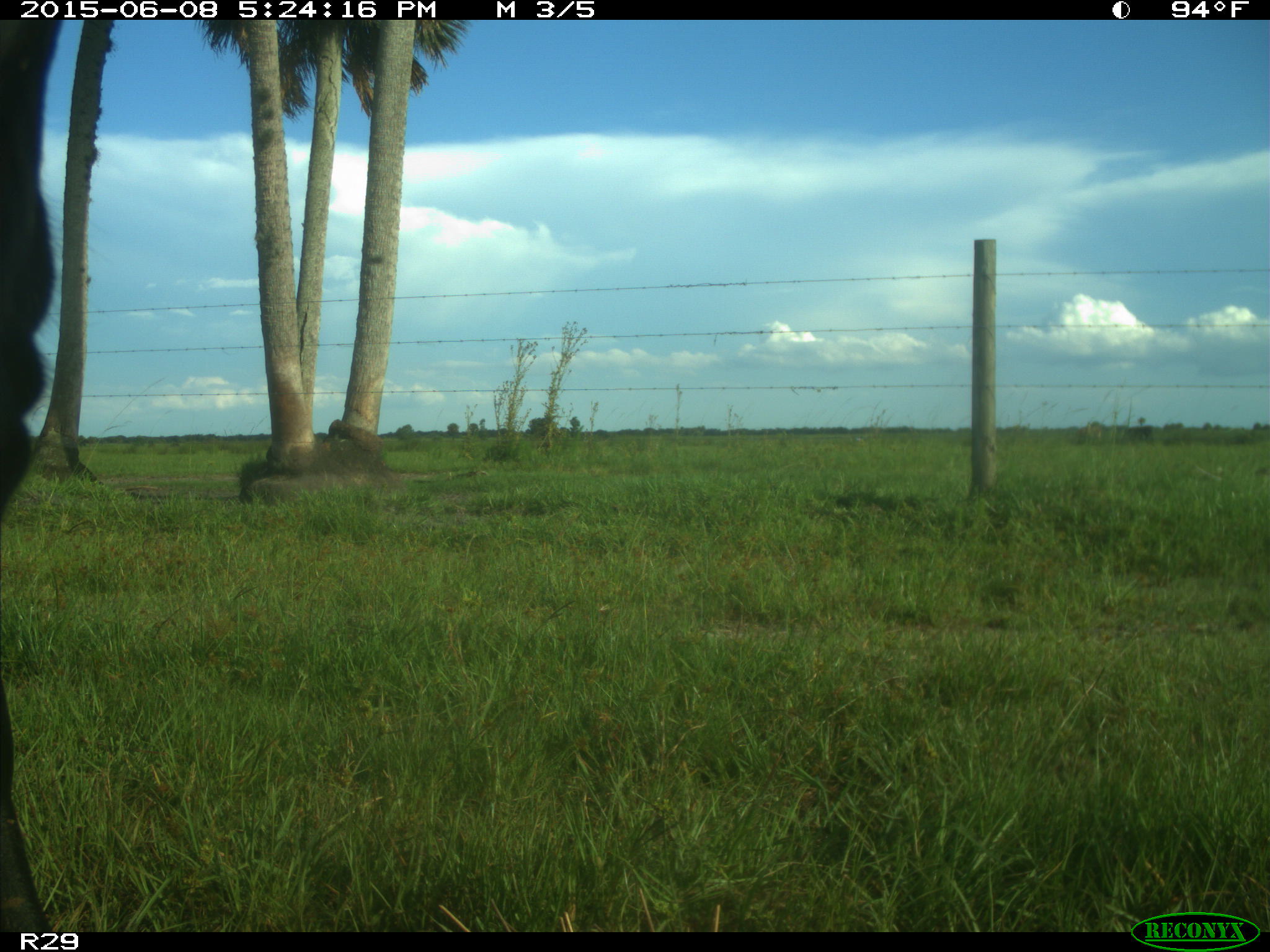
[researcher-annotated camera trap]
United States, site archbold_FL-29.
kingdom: Animalia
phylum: Chordata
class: Mammalia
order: Artiodactyla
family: Bovidae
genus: Bos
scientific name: Bos taurus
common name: domestic cow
Bos taurus (domestic cow).